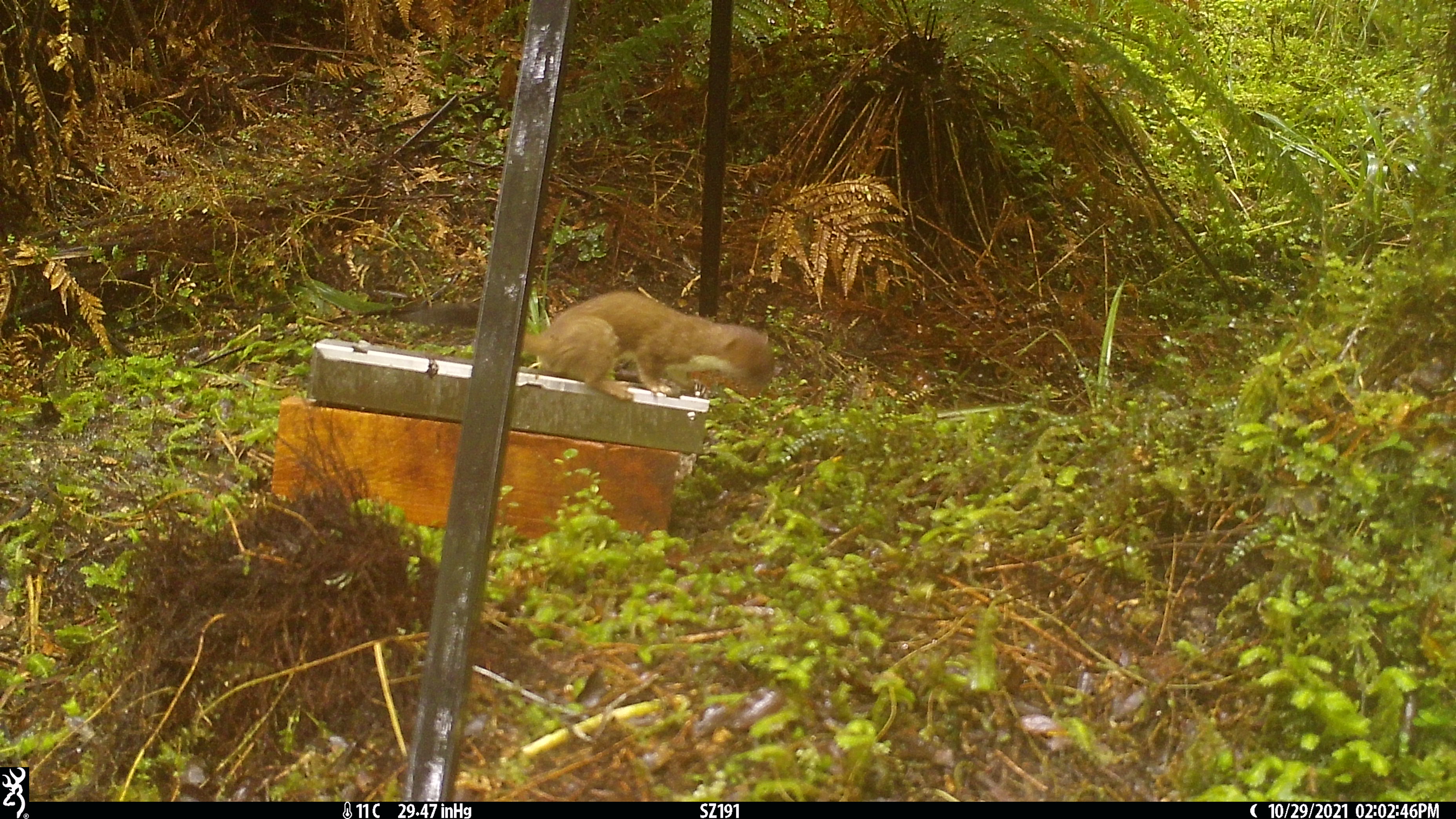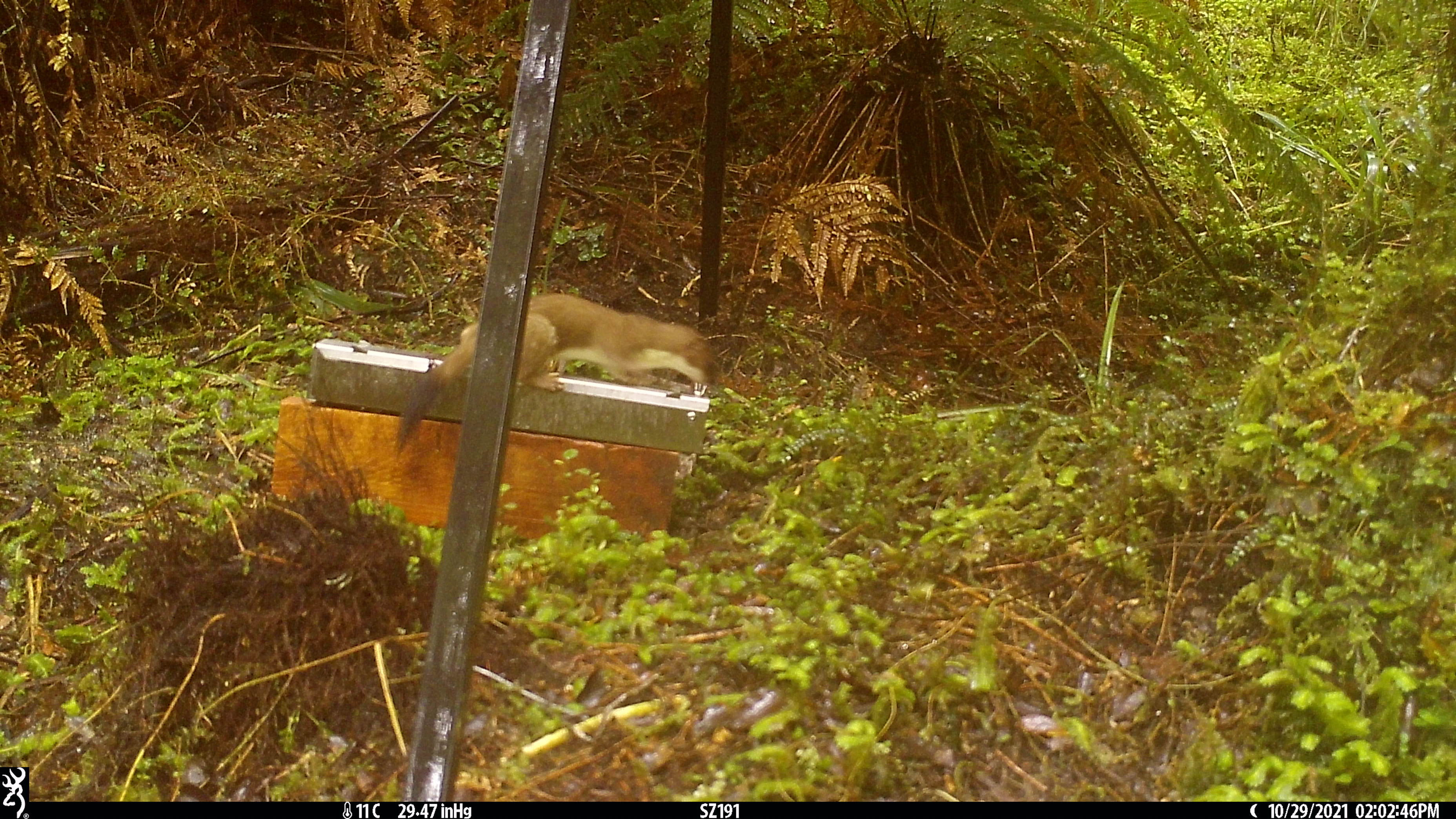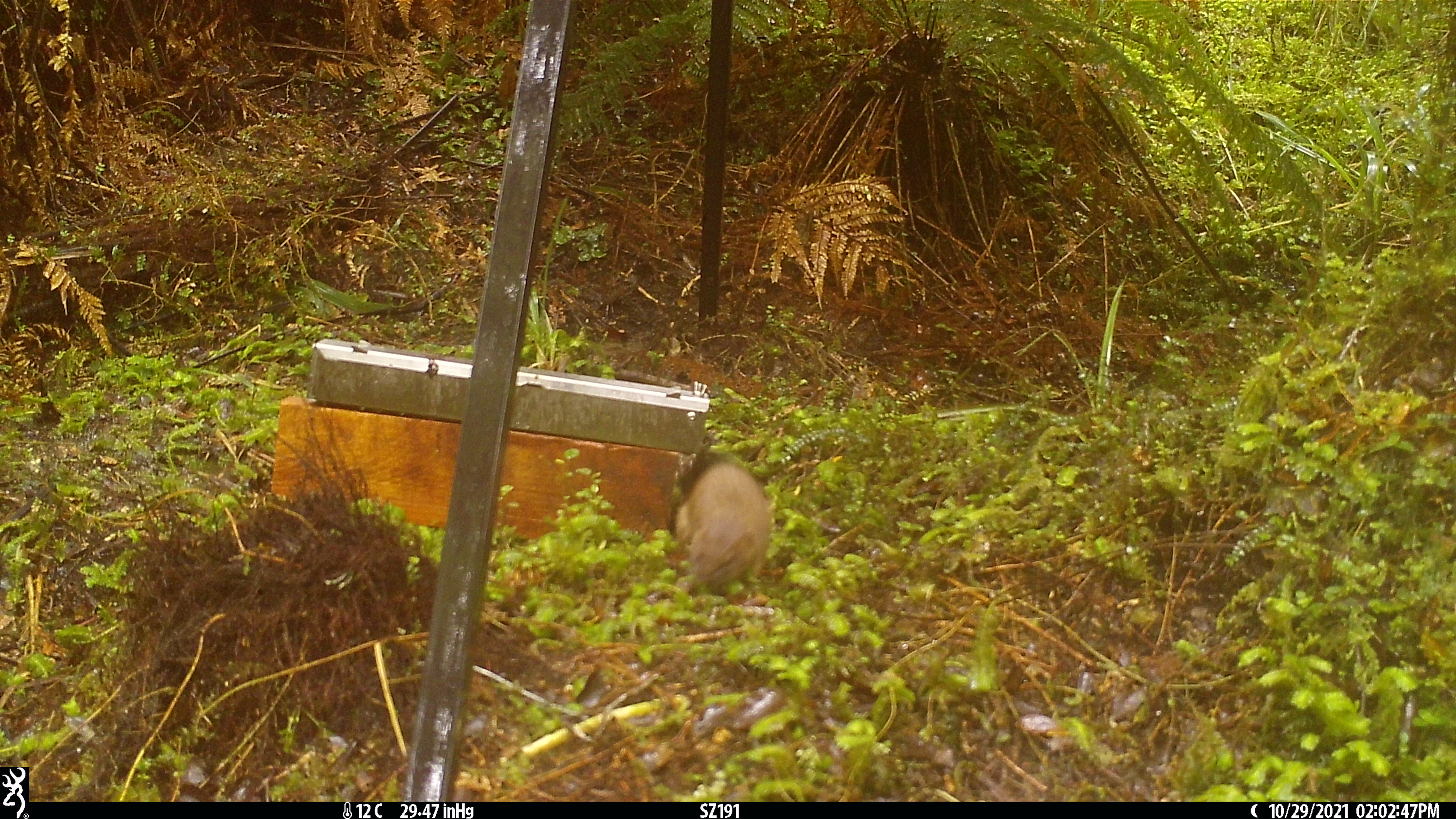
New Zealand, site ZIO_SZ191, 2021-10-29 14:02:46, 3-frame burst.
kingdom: Animalia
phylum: Chordata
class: Mammalia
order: Carnivora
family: Mustelidae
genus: Mustela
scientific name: Mustela erminea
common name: stoat